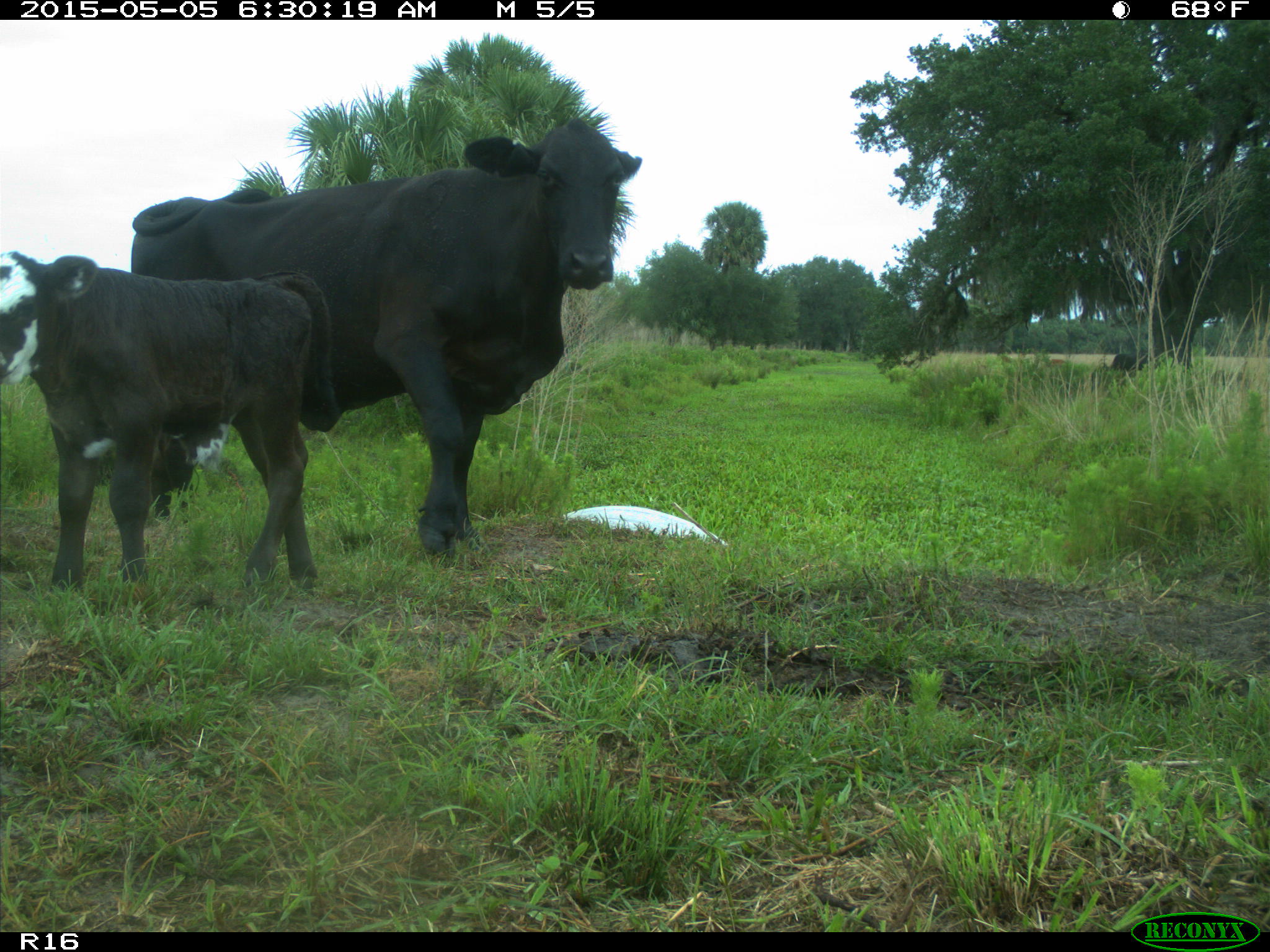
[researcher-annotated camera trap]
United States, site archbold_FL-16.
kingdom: Animalia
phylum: Chordata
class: Mammalia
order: Artiodactyla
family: Bovidae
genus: Bos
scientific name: Bos taurus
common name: domestic cow